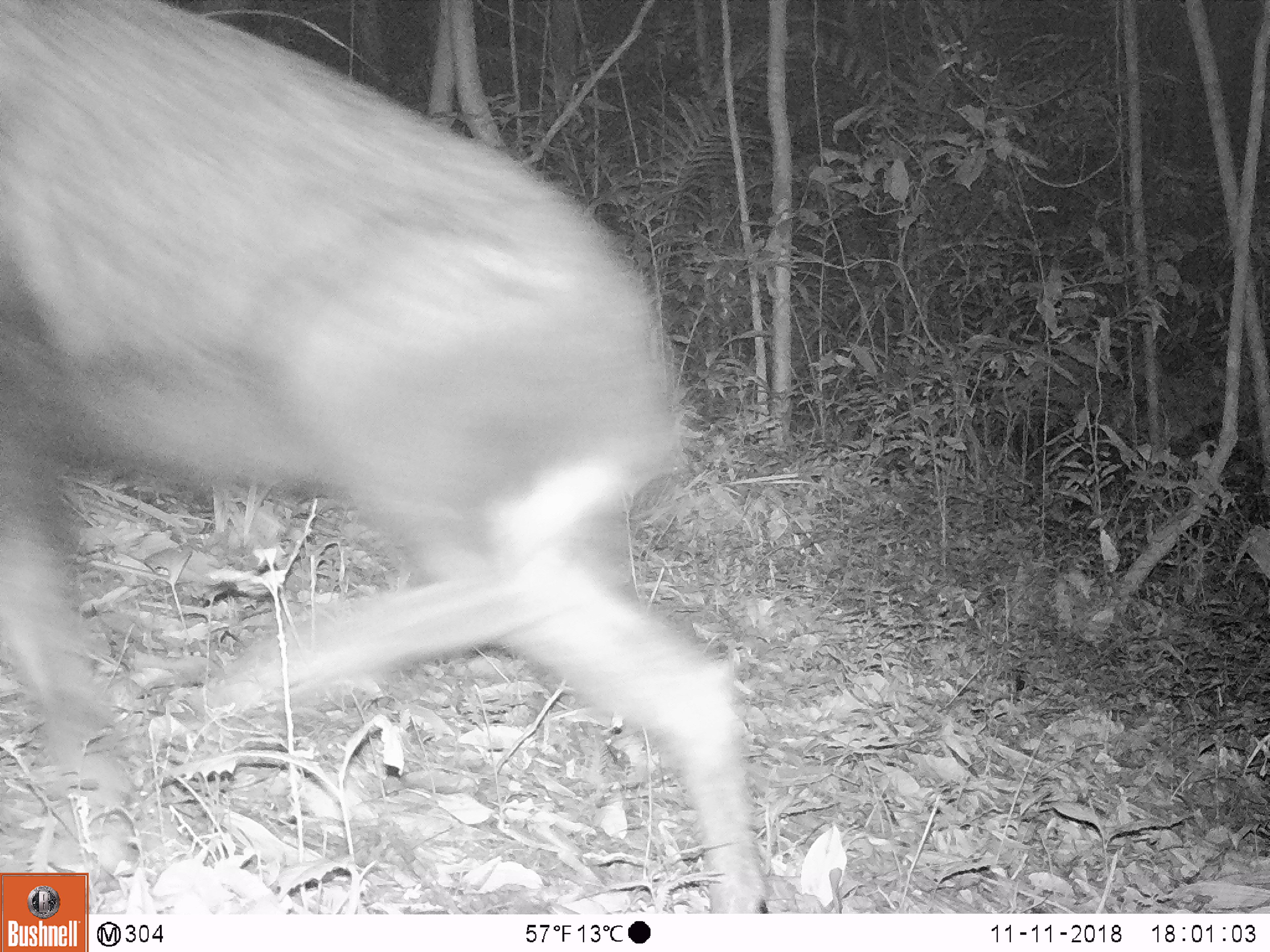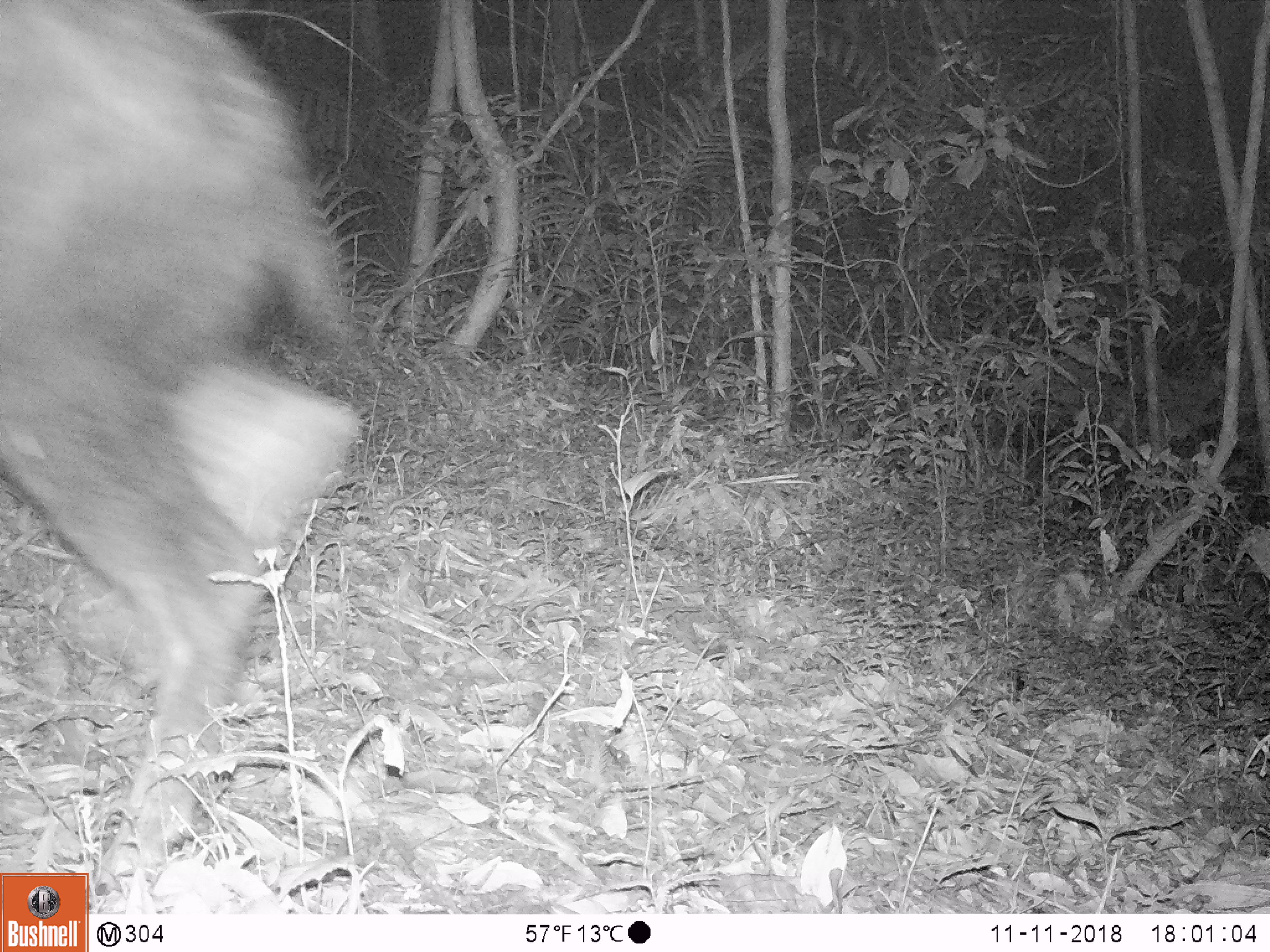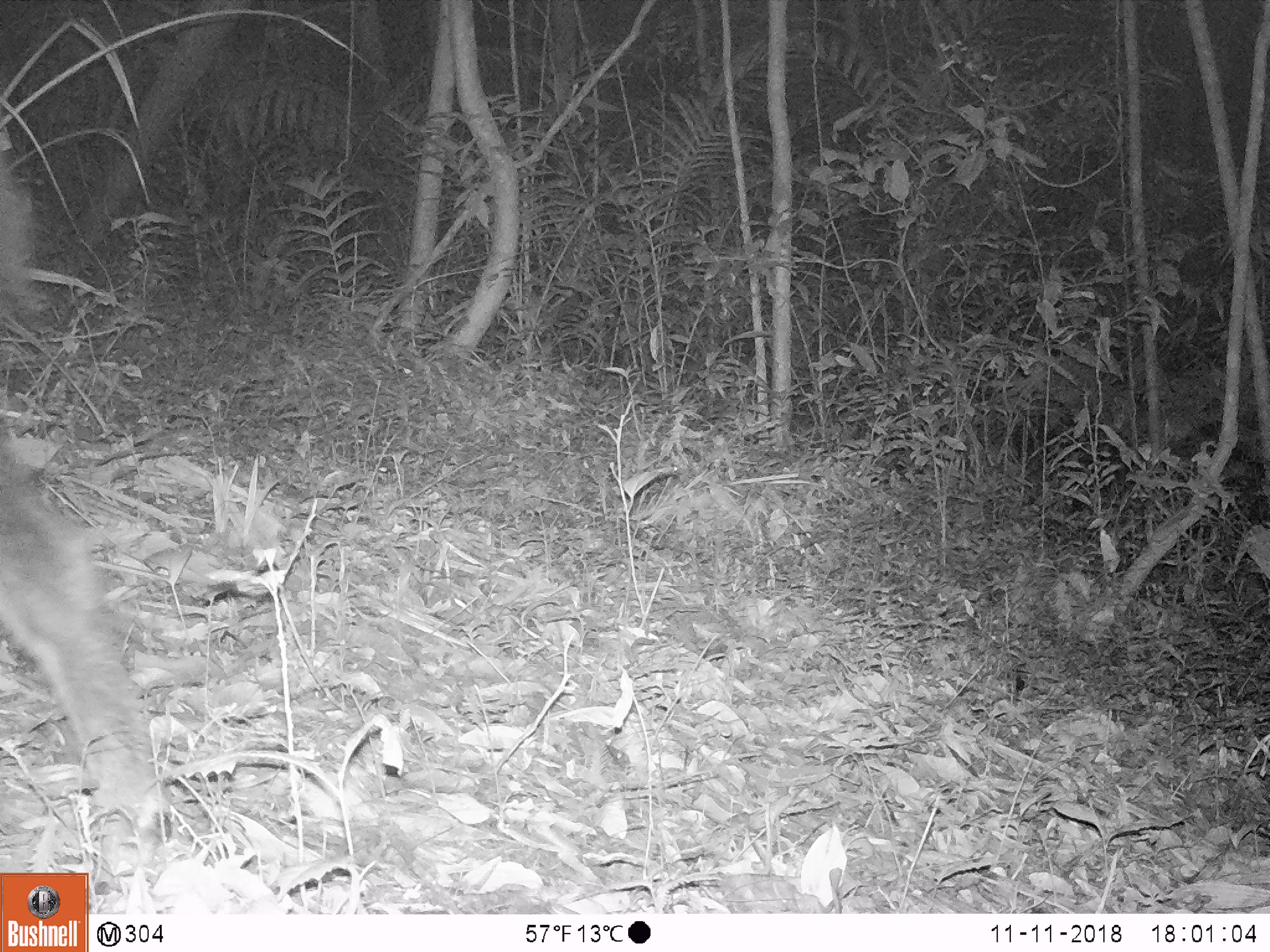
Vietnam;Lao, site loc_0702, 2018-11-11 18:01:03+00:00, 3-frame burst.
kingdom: Animalia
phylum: Chordata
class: Mammalia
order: Artiodactyla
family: Bovidae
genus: Capricornis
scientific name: Capricornis sumatraensis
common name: chinese serow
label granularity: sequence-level